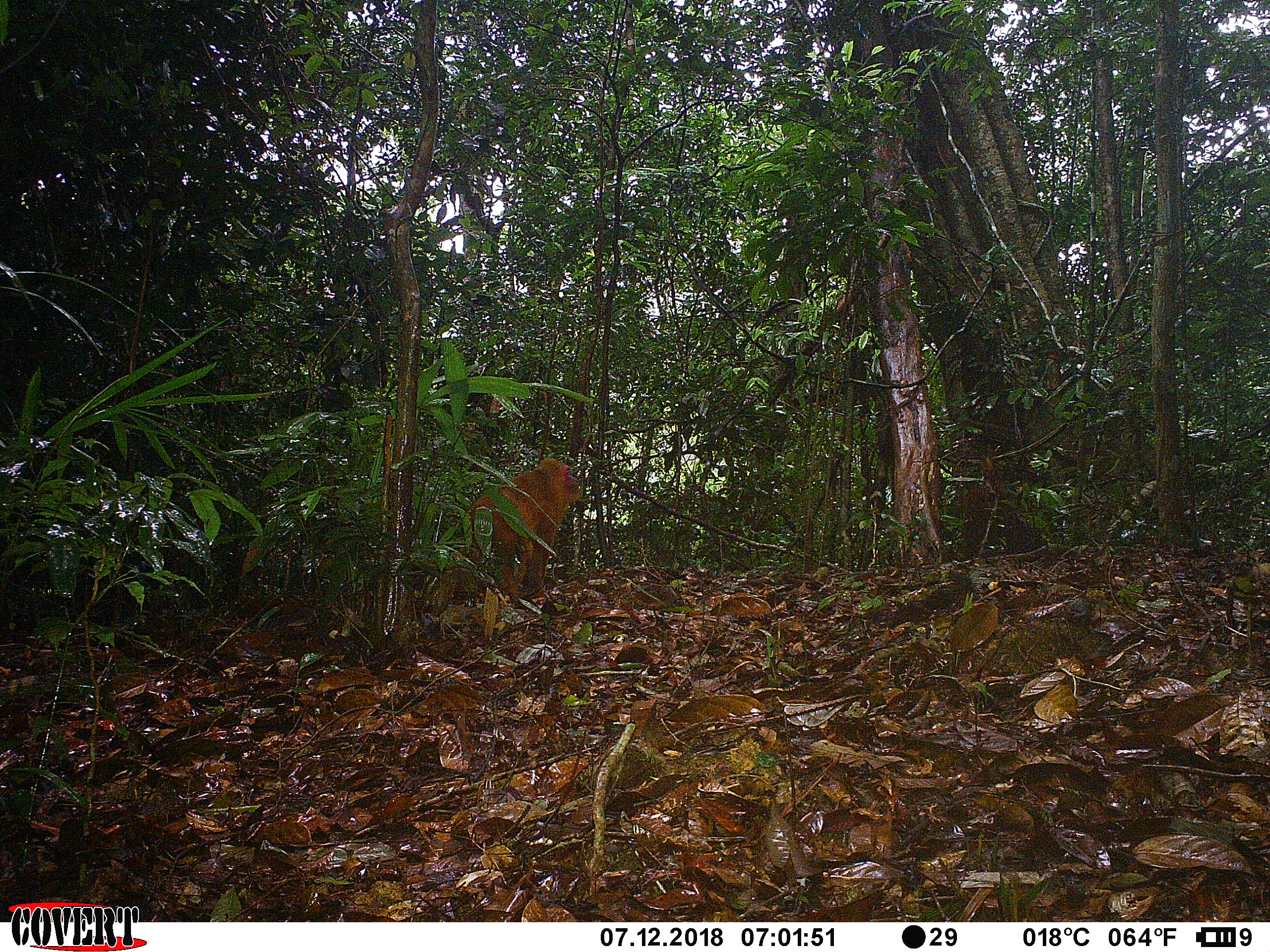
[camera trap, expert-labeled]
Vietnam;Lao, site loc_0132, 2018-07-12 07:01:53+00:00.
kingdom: Animalia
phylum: Chordata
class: Mammalia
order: Primates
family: Cercopithecidae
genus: Macaca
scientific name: Macaca arctoides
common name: stump-tailed macaque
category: stump tailed macaque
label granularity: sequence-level